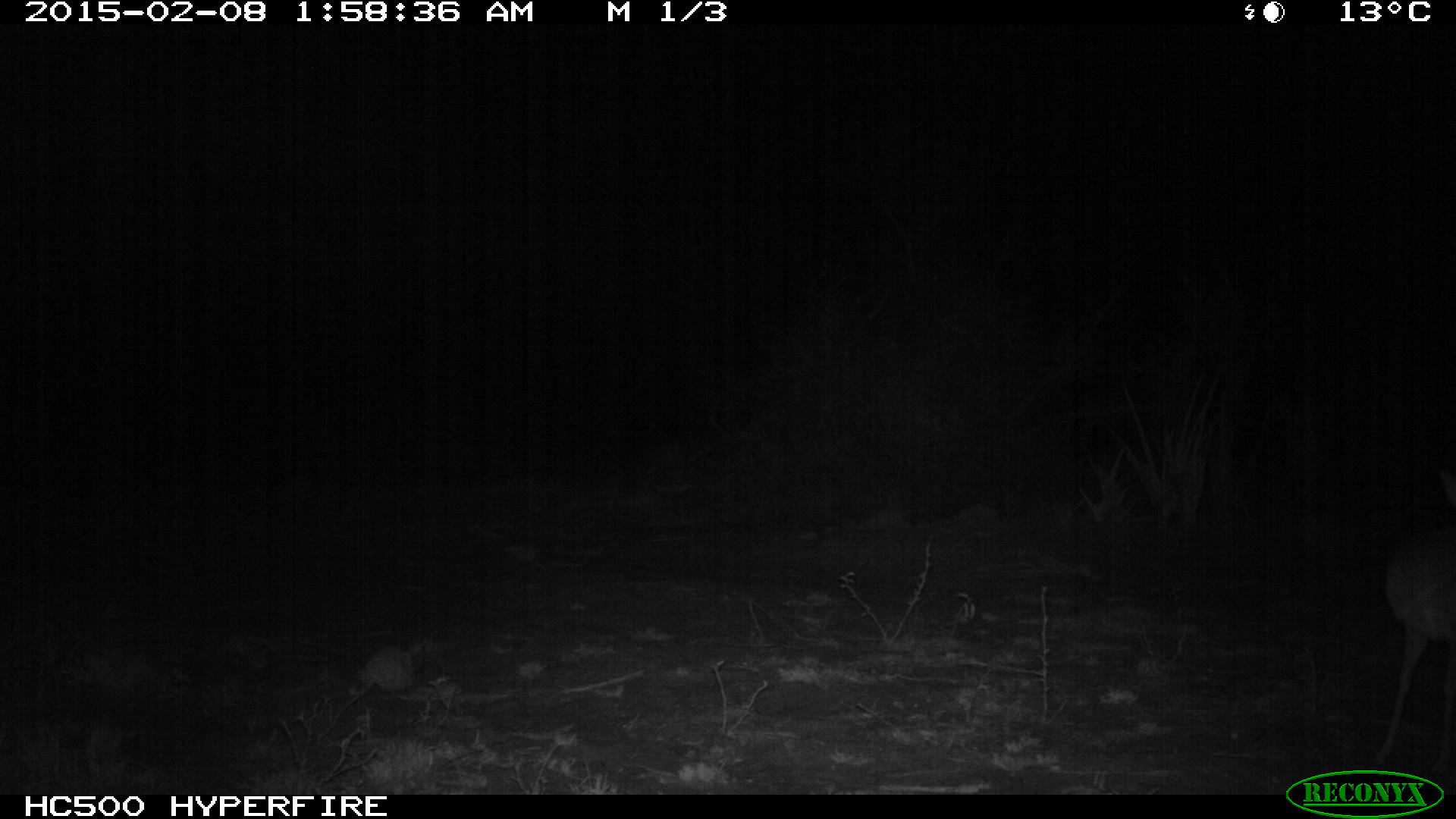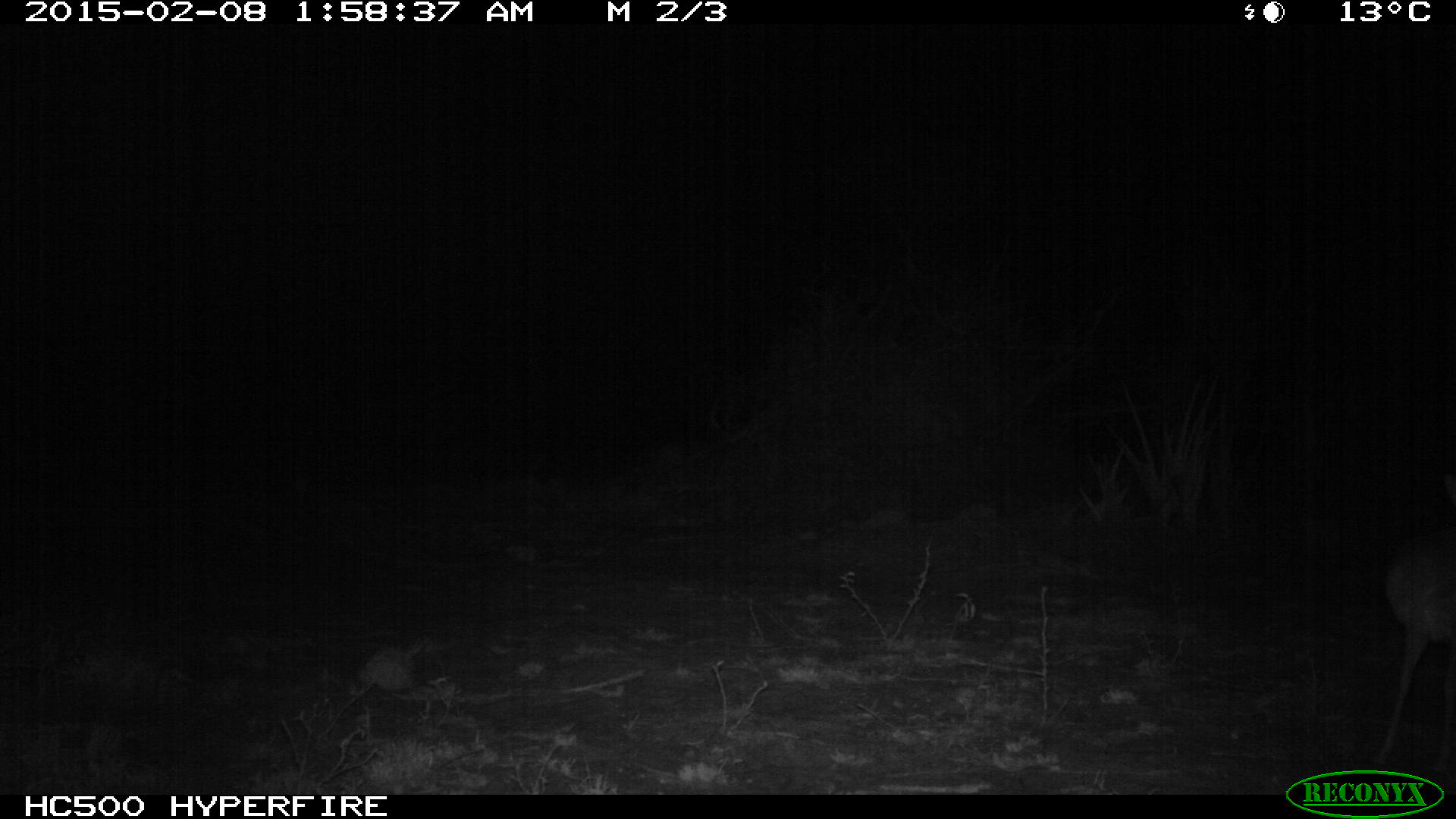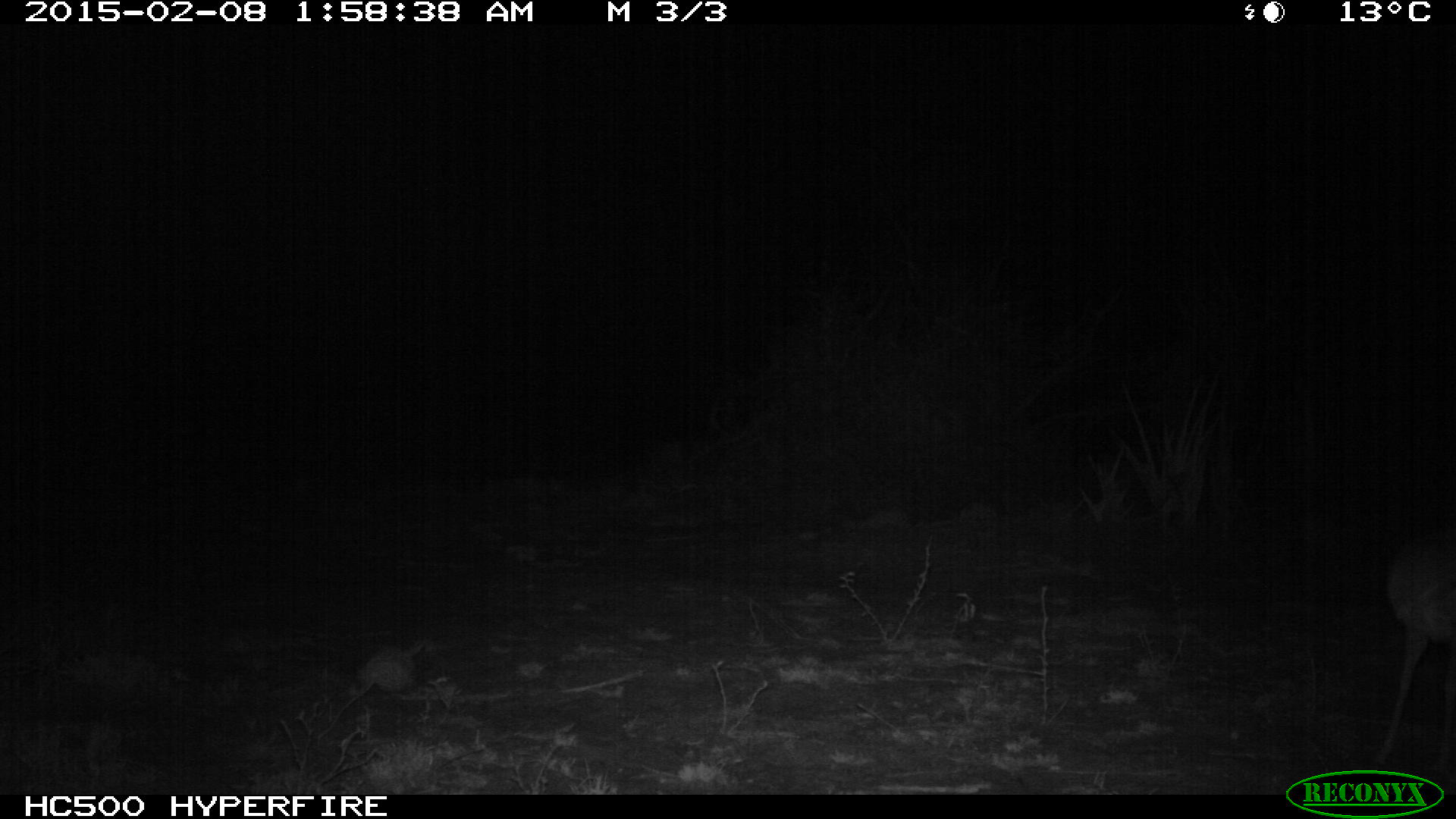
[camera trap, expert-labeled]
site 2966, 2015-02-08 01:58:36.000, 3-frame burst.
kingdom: Animalia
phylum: Chordata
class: Mammalia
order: Artiodactyla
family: Bovidae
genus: Madoqua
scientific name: Madoqua guentheri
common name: günther's dik-dik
Madoqua guentheri (günther's dik-dik), count 1.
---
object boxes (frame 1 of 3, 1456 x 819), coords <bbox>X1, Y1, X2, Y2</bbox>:
madoqua guentheri: <bbox>1377, 464, 1456, 764</bbox>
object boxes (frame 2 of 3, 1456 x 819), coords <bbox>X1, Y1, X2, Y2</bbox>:
madoqua guentheri: <bbox>1376, 474, 1456, 775</bbox>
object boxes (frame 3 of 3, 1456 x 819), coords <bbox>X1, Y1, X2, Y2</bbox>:
madoqua guentheri: <bbox>1364, 525, 1456, 773</bbox>